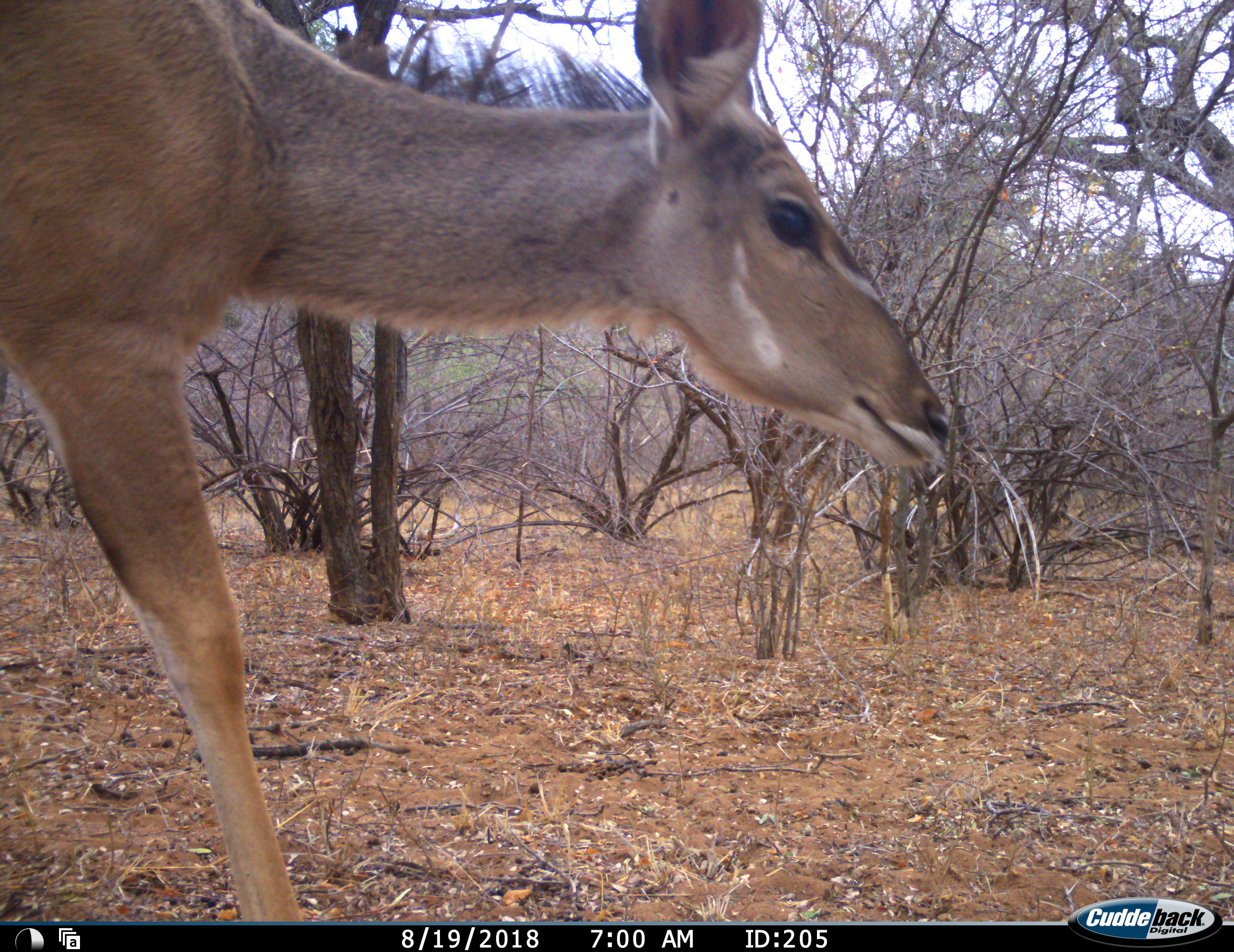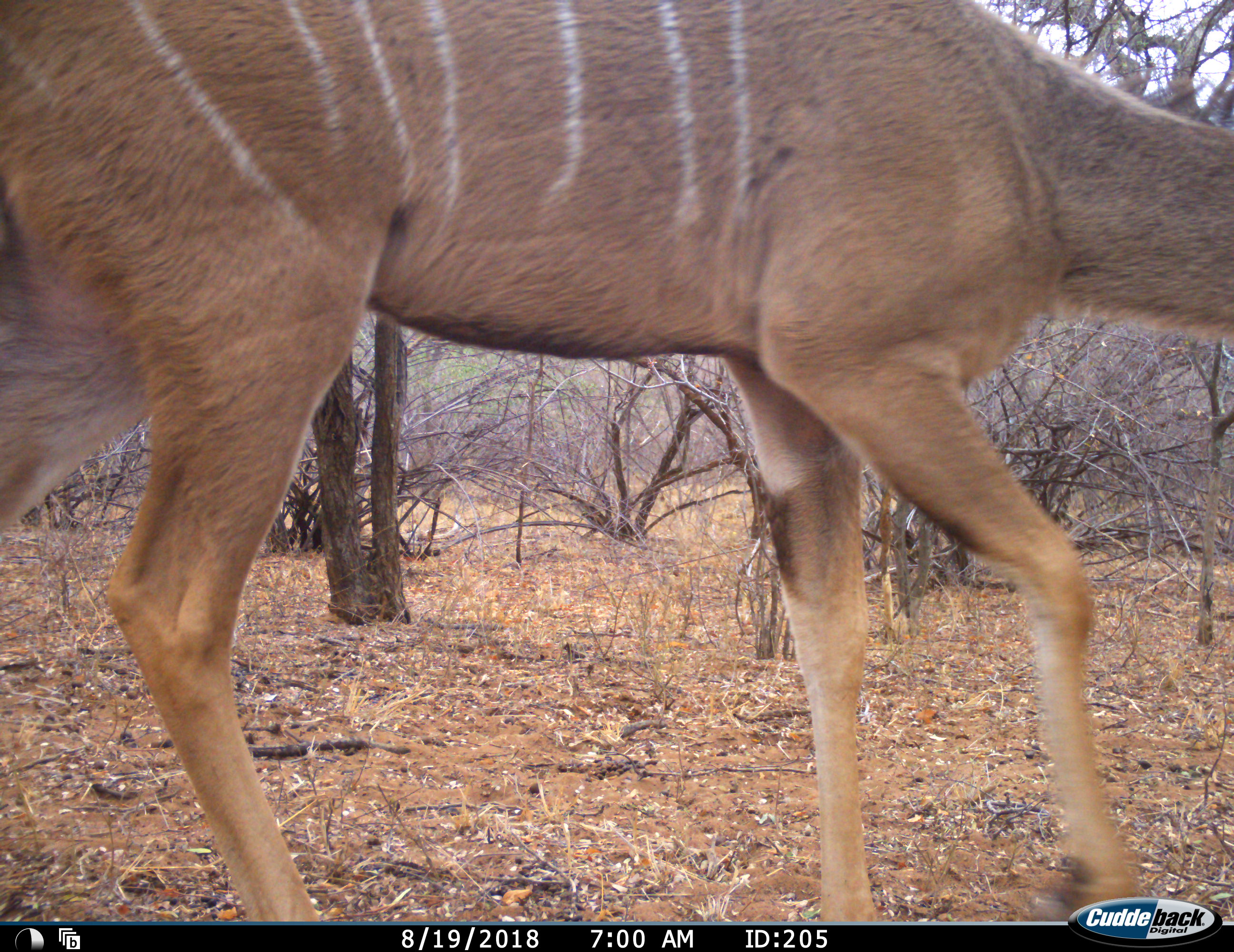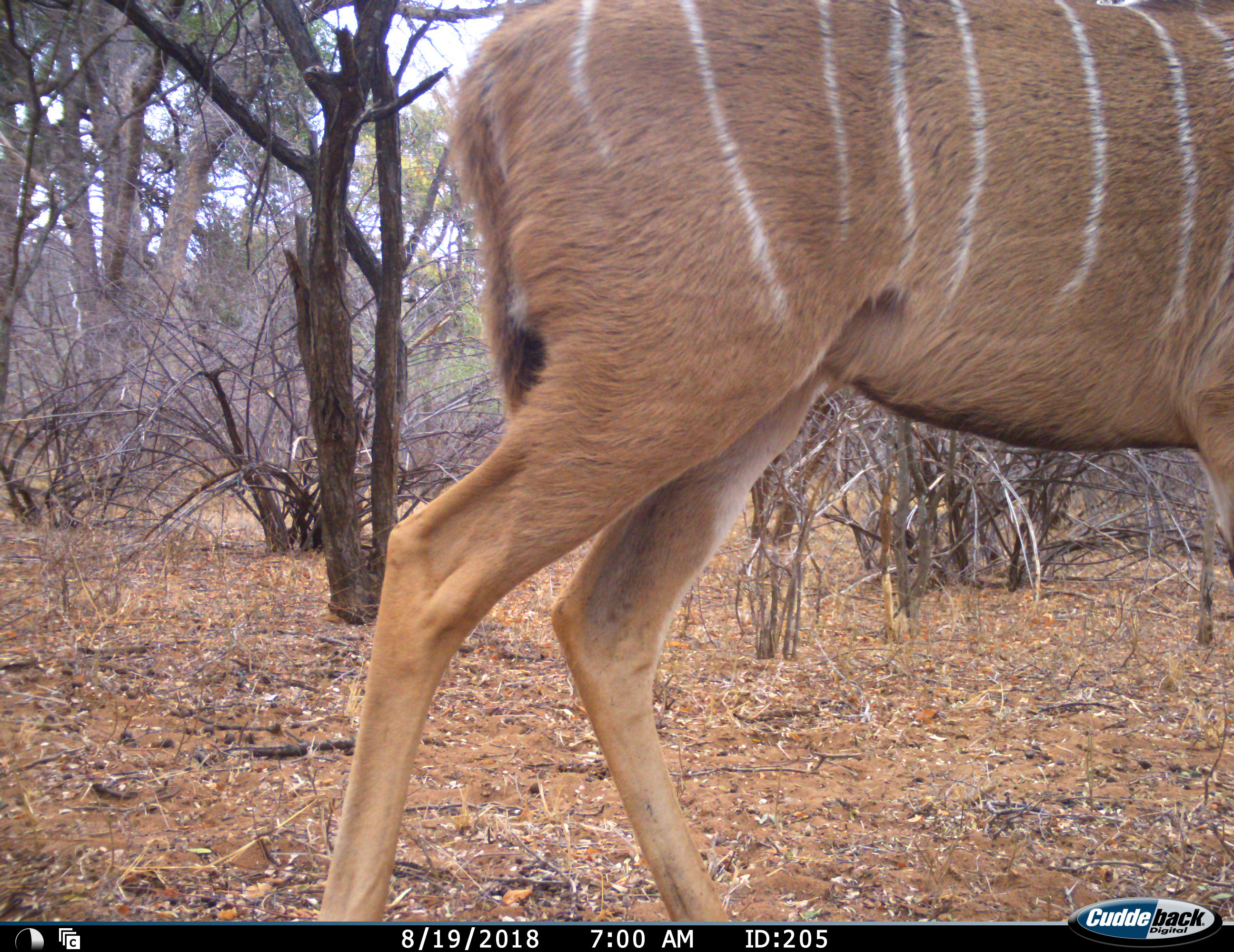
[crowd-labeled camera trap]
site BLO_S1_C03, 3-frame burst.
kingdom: Animalia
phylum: Chordata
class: Mammalia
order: Artiodactyla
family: Bovidae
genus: Tragelaphus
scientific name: Tragelaphus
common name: kudu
Kudu (Tragelaphus), count 1. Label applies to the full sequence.